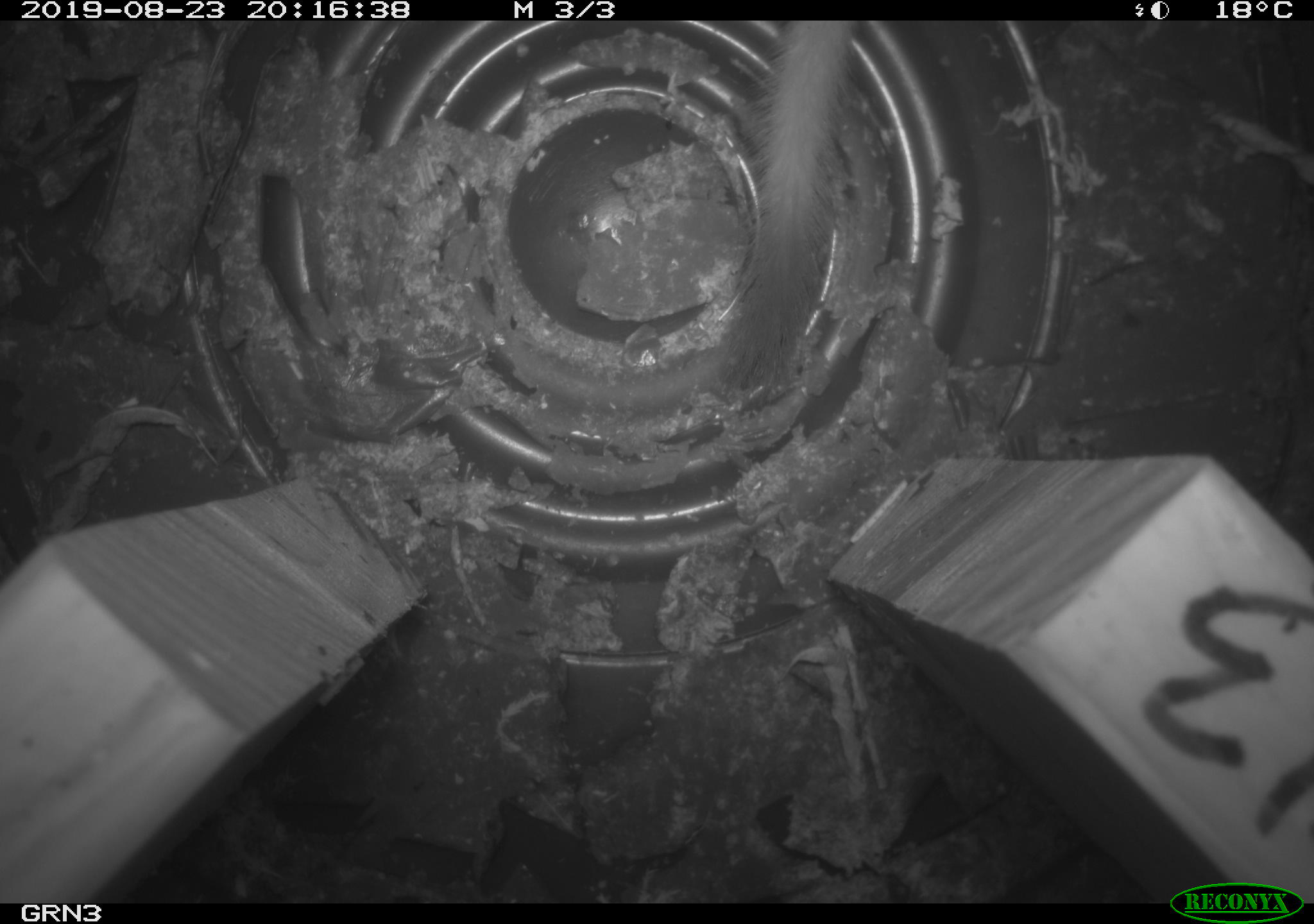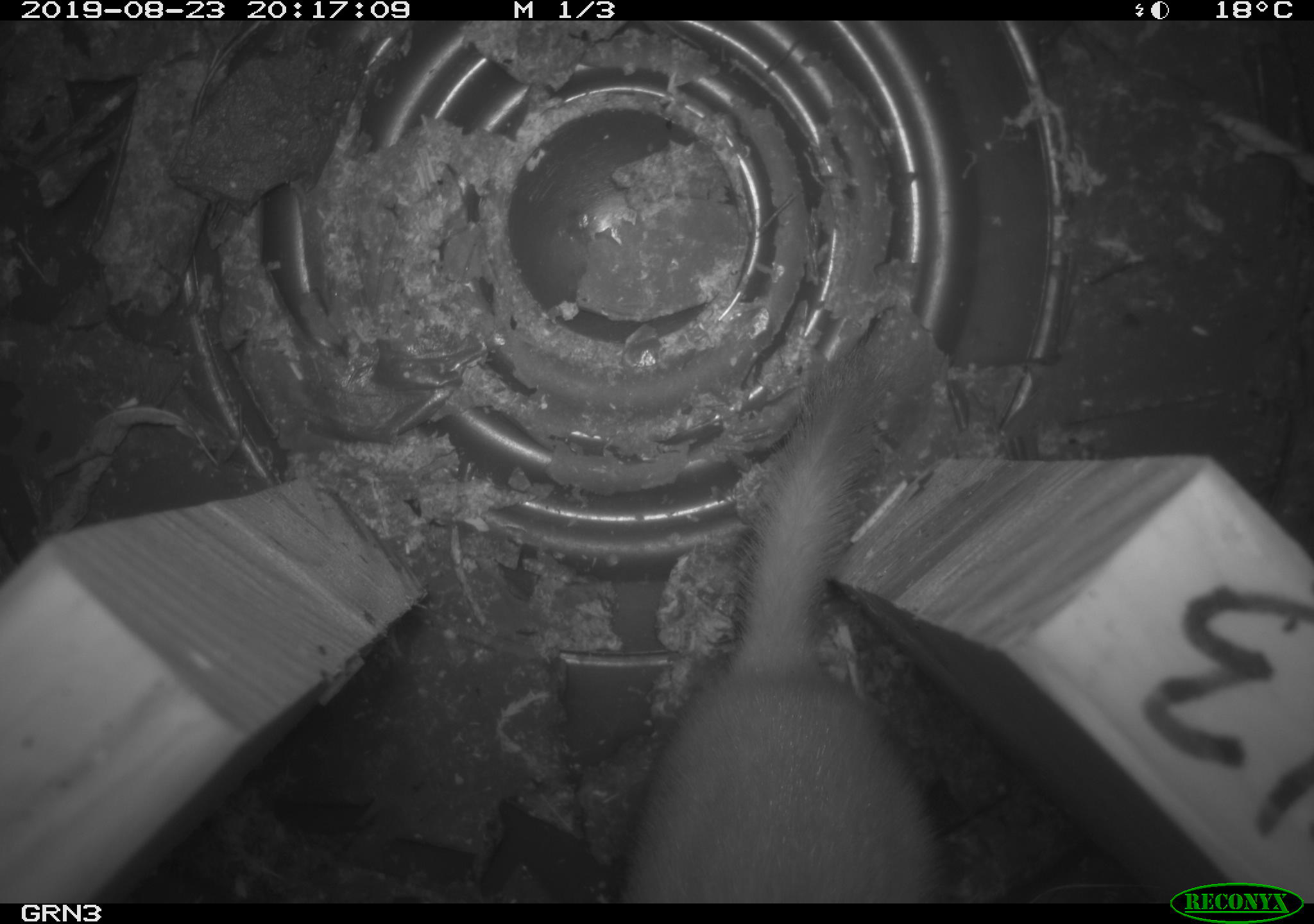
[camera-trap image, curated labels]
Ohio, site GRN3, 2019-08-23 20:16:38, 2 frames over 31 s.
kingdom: Animalia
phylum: Chordata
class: Mammalia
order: Carnivora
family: Mustelidae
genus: Neogale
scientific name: Neogale frenata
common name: long-tailed weasel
Long-tailed weasel (Neogale frenata).